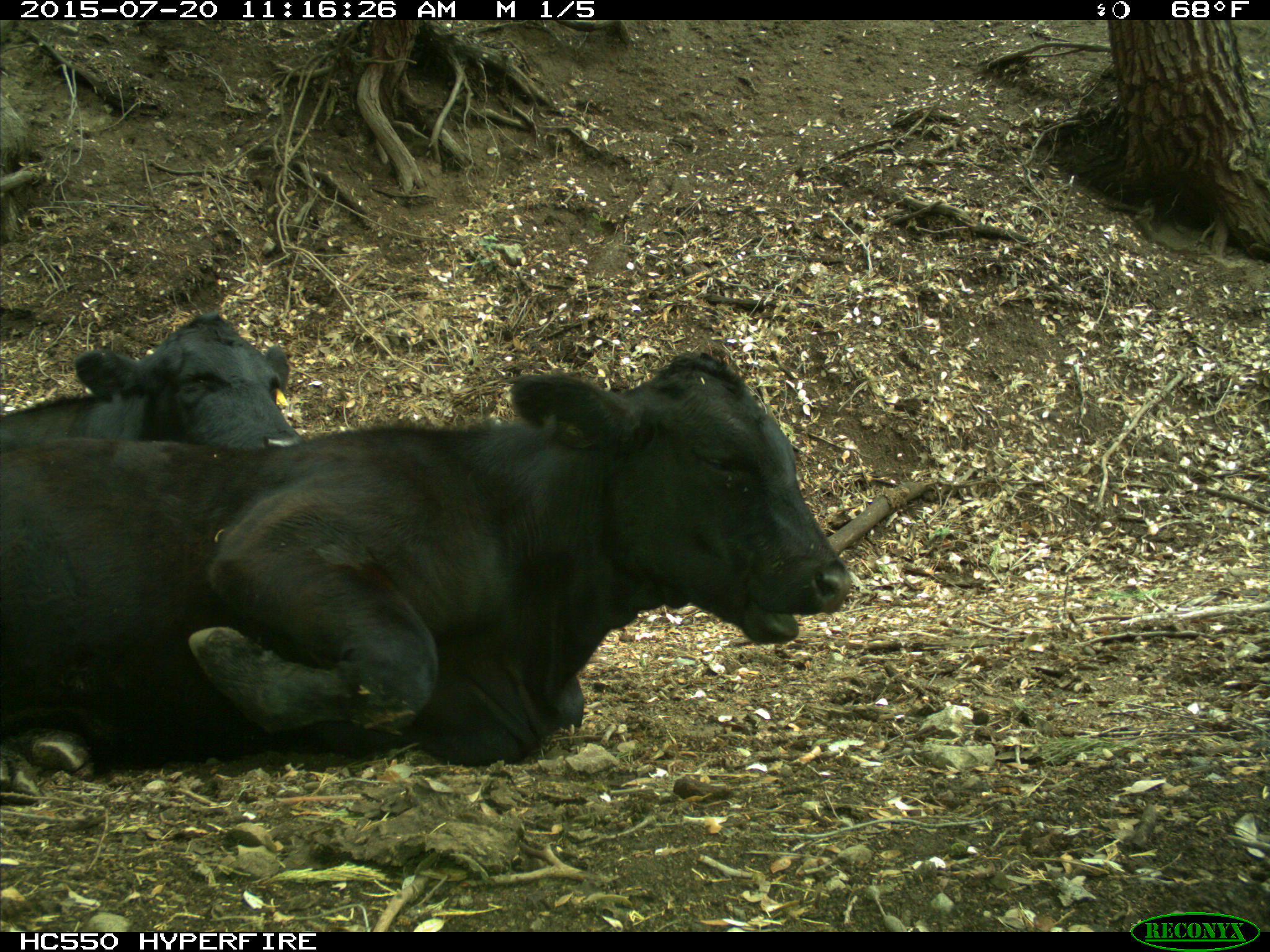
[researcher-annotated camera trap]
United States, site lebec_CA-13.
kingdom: Animalia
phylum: Chordata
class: Mammalia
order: Artiodactyla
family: Bovidae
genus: Bos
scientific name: Bos taurus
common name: domestic cow